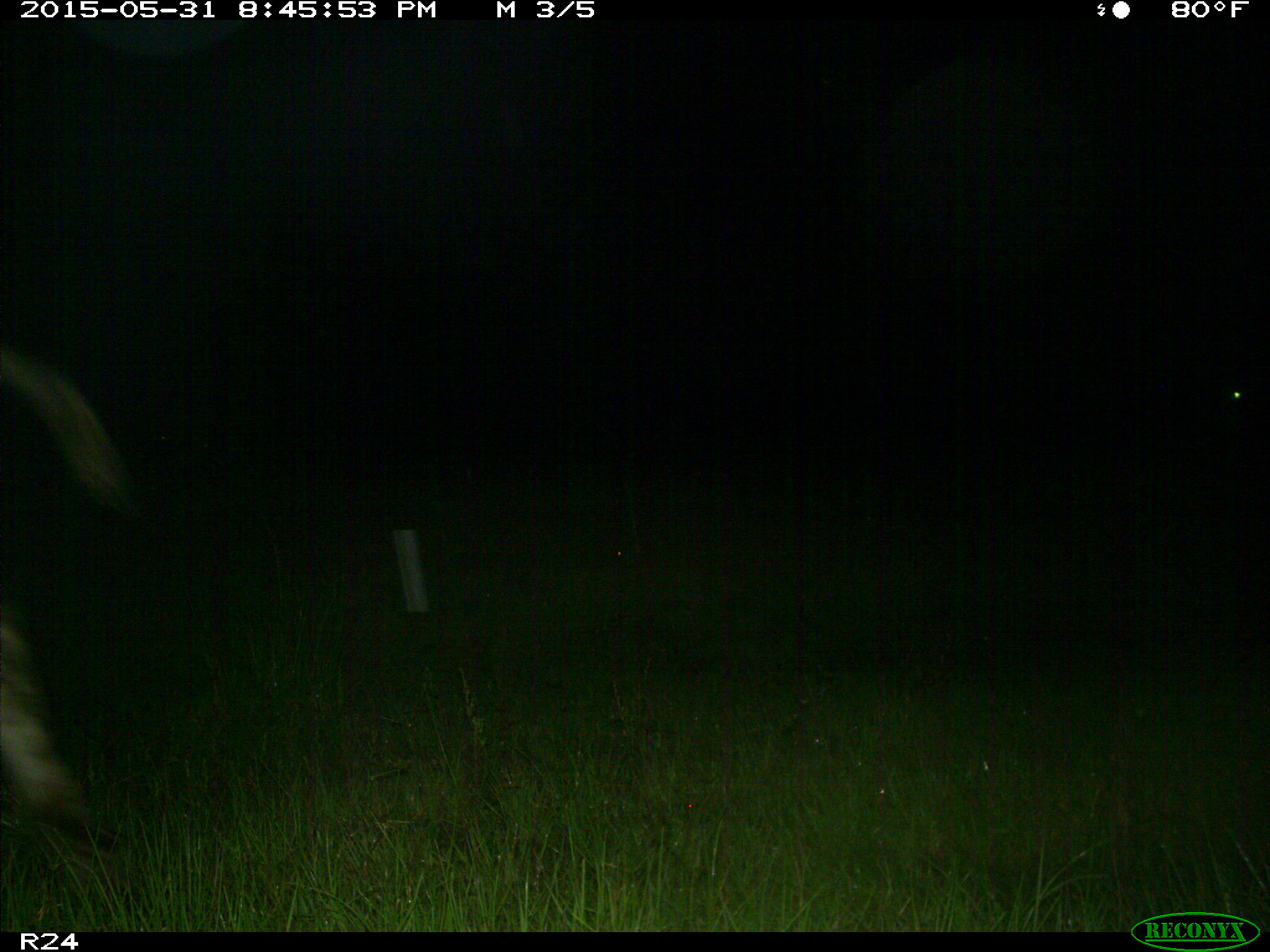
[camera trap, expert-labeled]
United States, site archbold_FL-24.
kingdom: Animalia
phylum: Chordata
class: Mammalia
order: Artiodactyla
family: Bovidae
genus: Bos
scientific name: Bos taurus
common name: domestic cow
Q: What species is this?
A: Bos taurus (domestic cow).